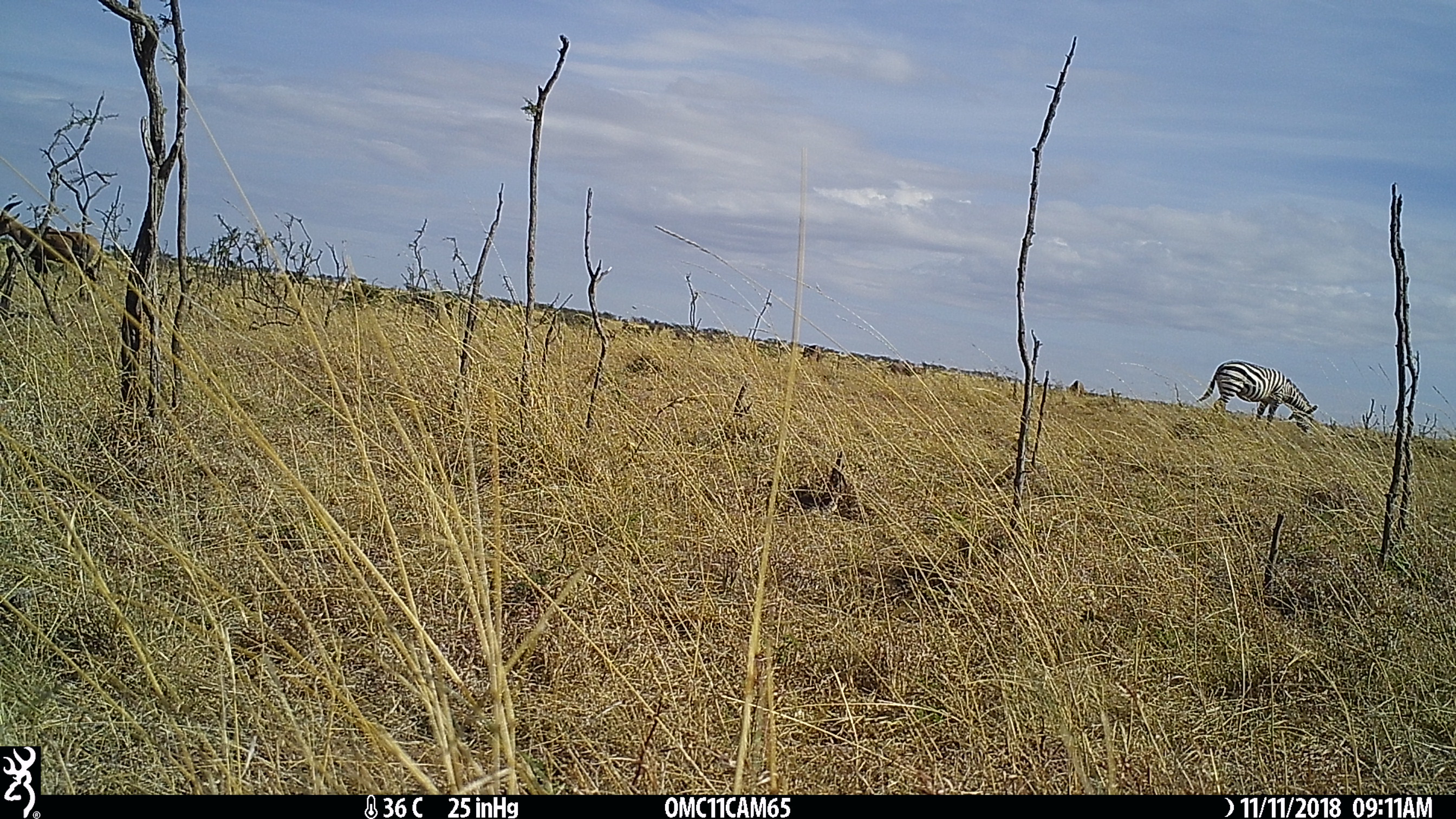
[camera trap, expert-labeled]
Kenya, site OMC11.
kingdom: Animalia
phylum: Chordata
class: Mammalia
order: Artiodactyla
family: Bovidae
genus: Damaliscus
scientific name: Damaliscus lunatus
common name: topi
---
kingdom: Animalia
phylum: Chordata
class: Mammalia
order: Perissodactyla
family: Equidae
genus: Equus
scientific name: Equus quagga burchellii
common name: burchell's zebra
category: zebra